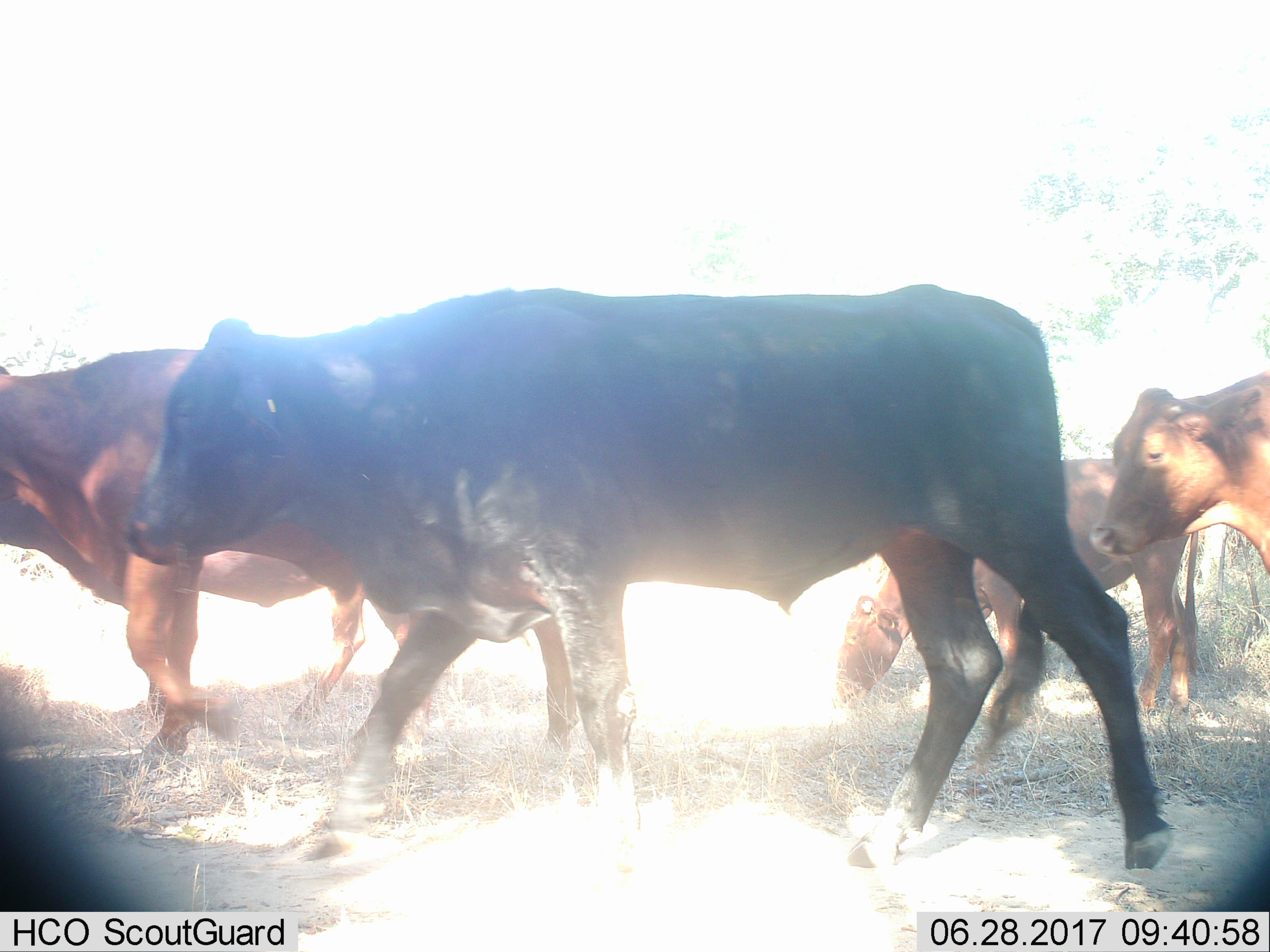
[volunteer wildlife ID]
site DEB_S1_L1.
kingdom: Animalia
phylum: Chordata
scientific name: Vertebrata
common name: domestic animal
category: domesticanimal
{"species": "domesticanimal (domestic animal) (Vertebrata)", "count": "4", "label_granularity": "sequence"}